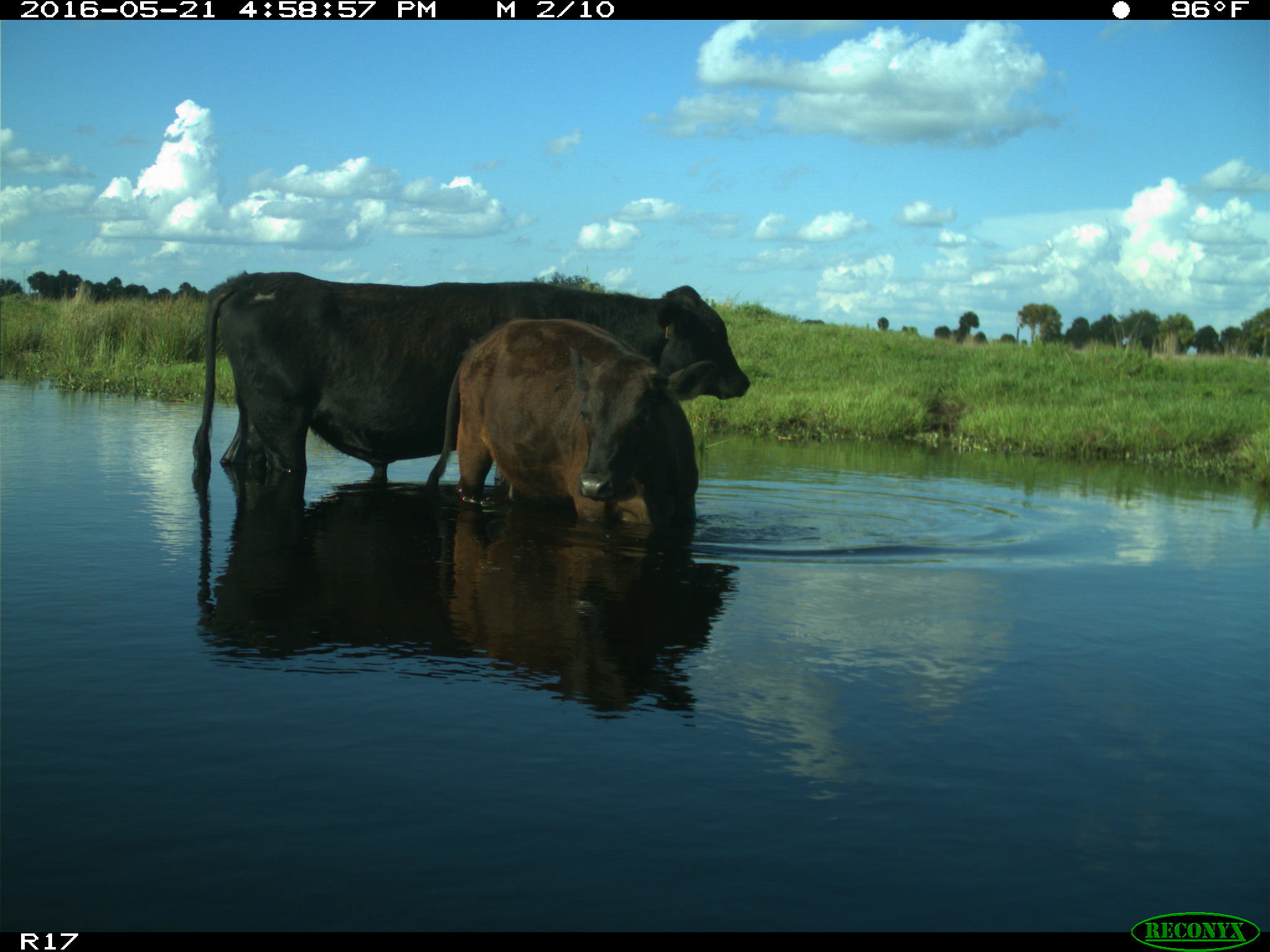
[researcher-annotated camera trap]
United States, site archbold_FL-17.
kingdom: Animalia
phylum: Chordata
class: Mammalia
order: Artiodactyla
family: Bovidae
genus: Bos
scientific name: Bos taurus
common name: domestic cow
Bos taurus (domestic cow).